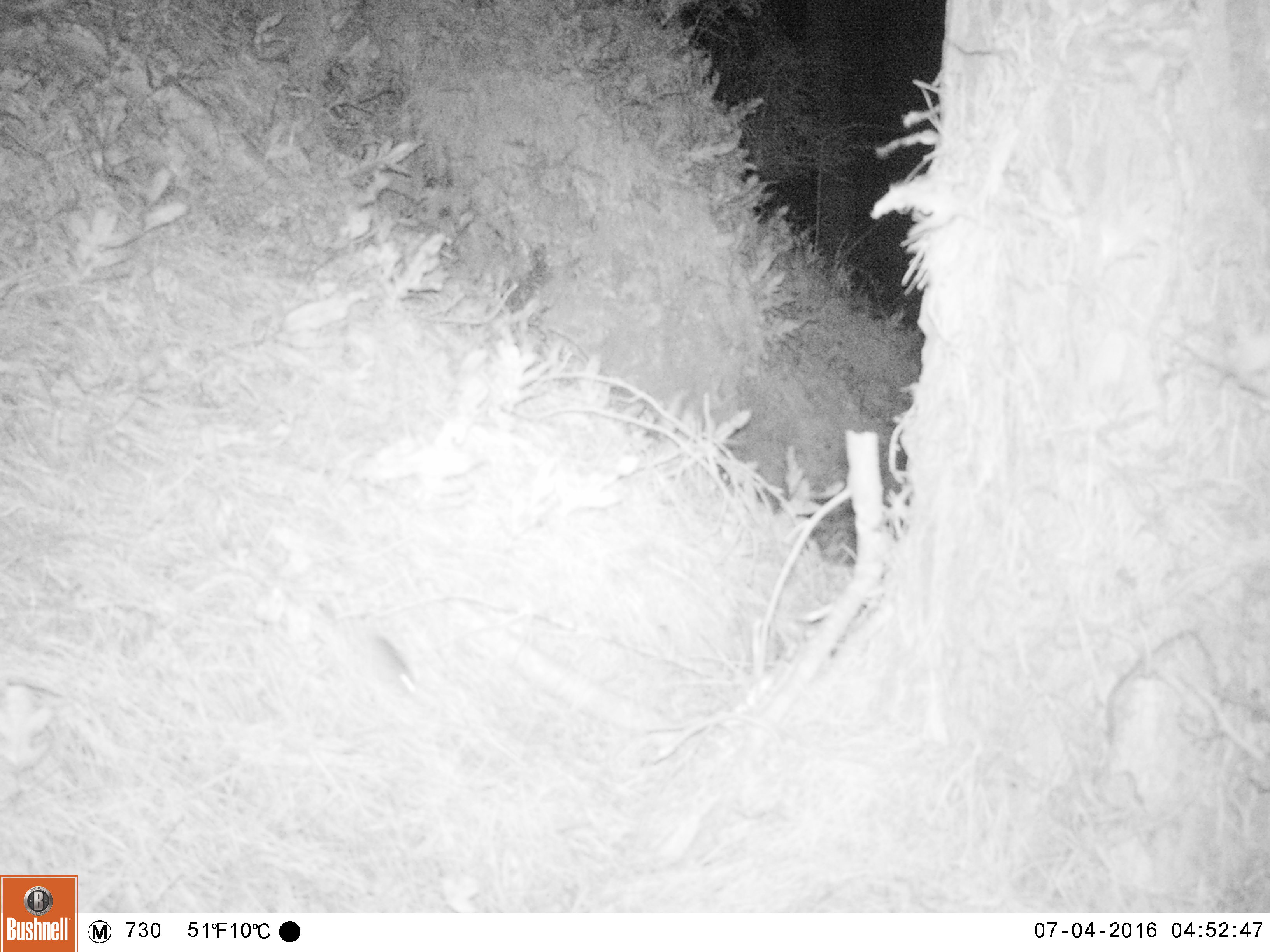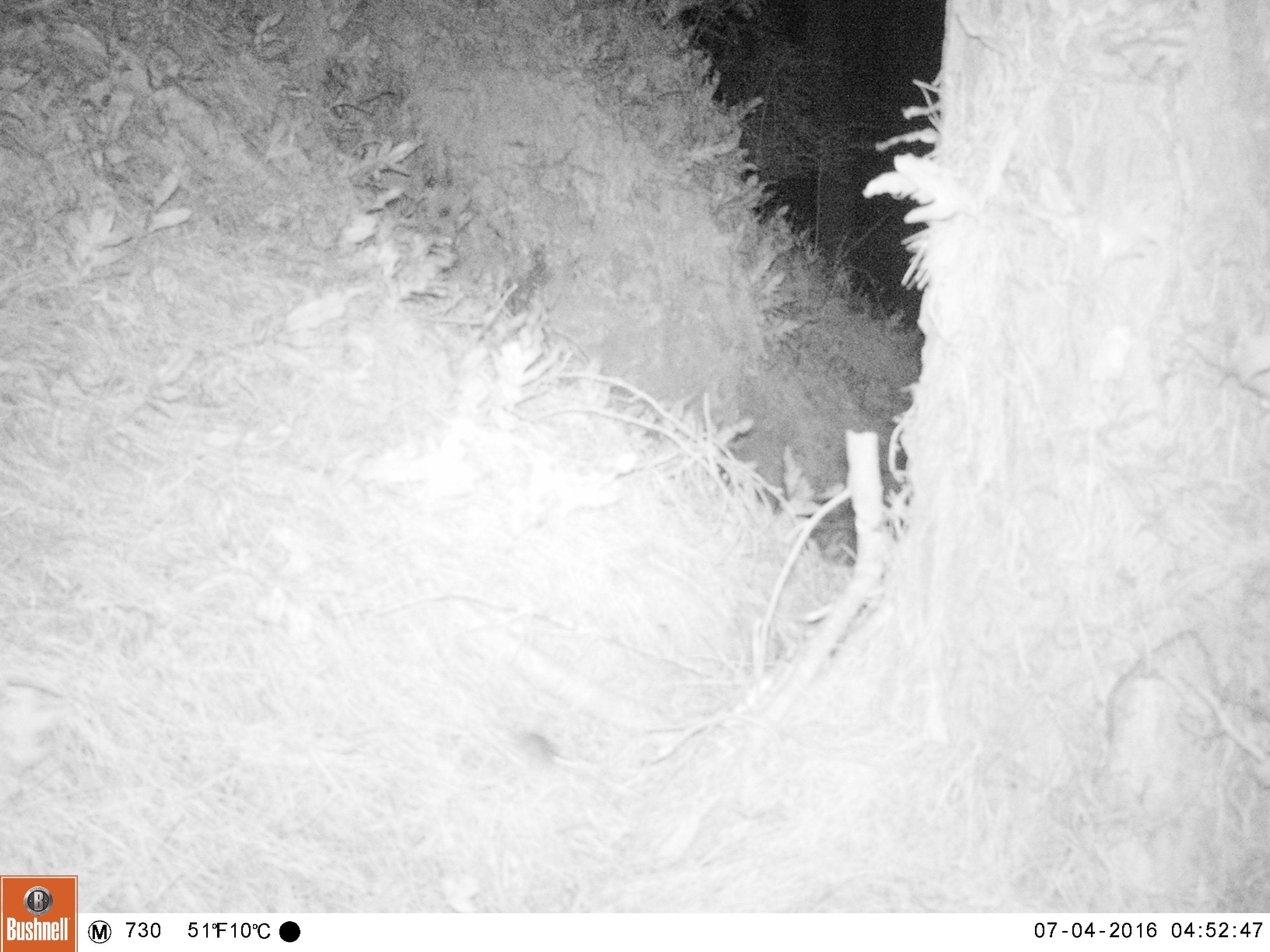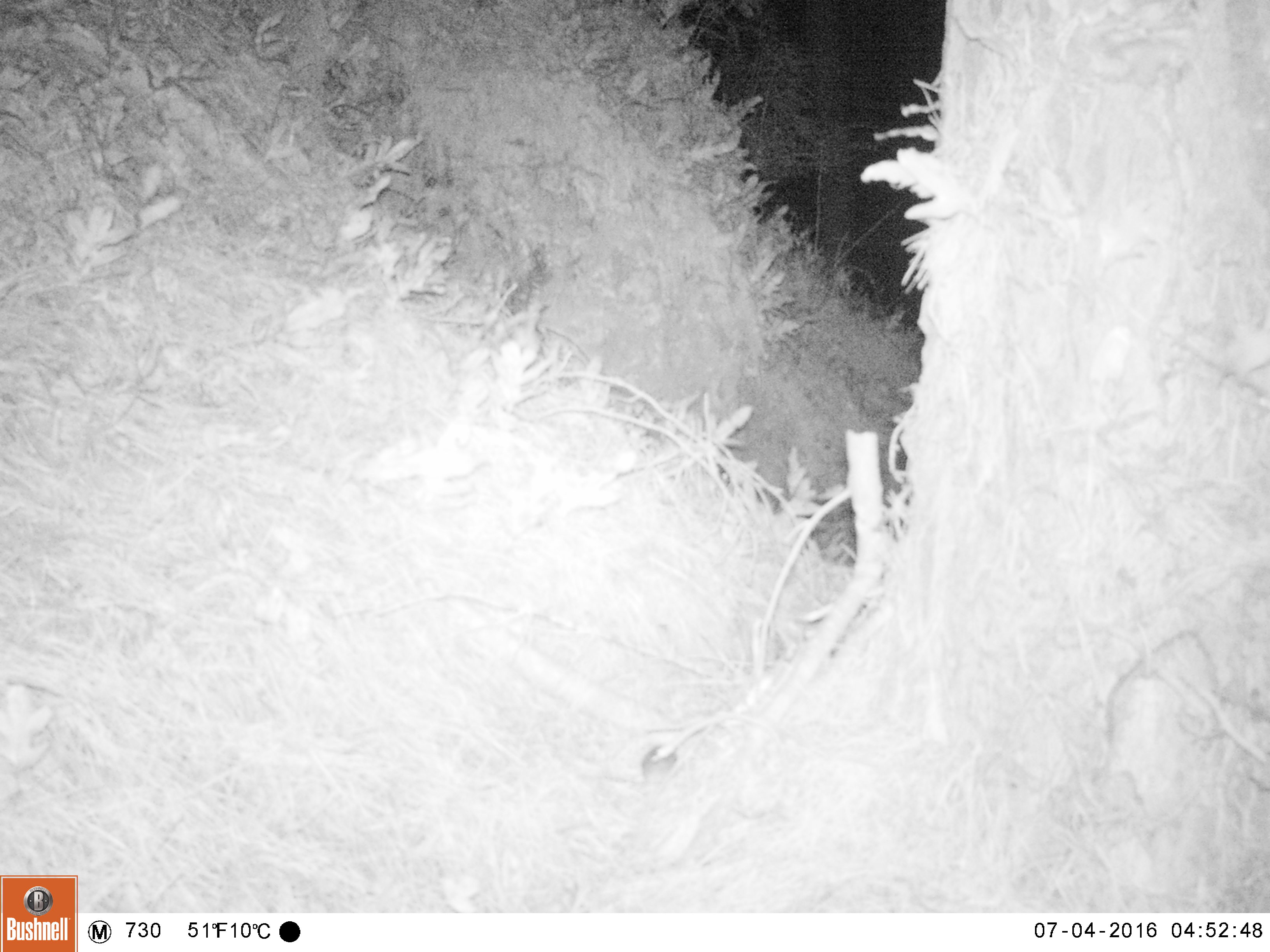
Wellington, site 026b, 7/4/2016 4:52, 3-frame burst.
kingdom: Animalia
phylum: Chordata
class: Mammalia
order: Rodentia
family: Muridae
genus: Mus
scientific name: Mus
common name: mouse